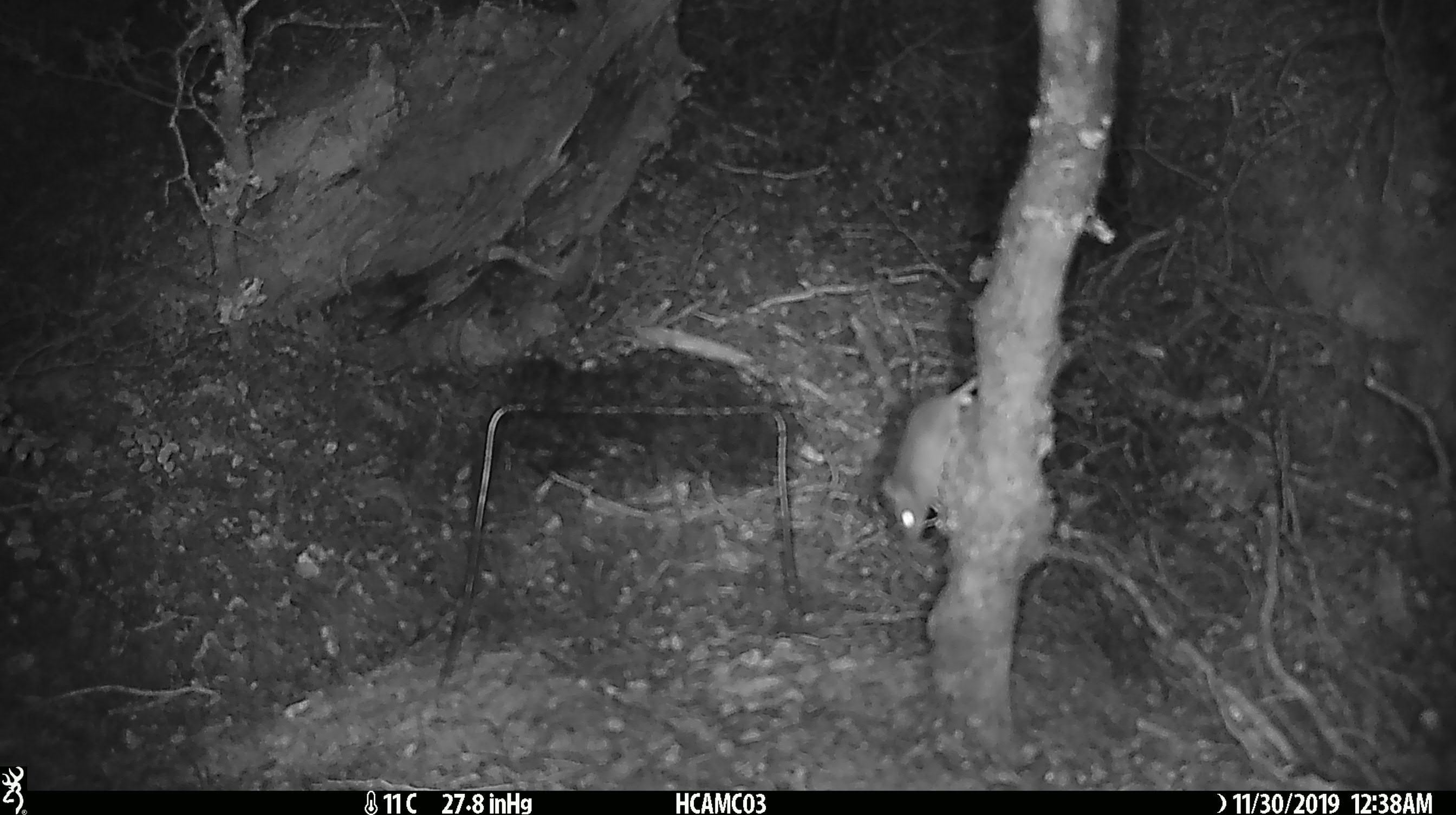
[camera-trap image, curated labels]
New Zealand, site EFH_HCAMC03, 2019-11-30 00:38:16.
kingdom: Animalia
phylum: Chordata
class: Mammalia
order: Rodentia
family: Muridae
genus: Mus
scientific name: Mus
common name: mouse